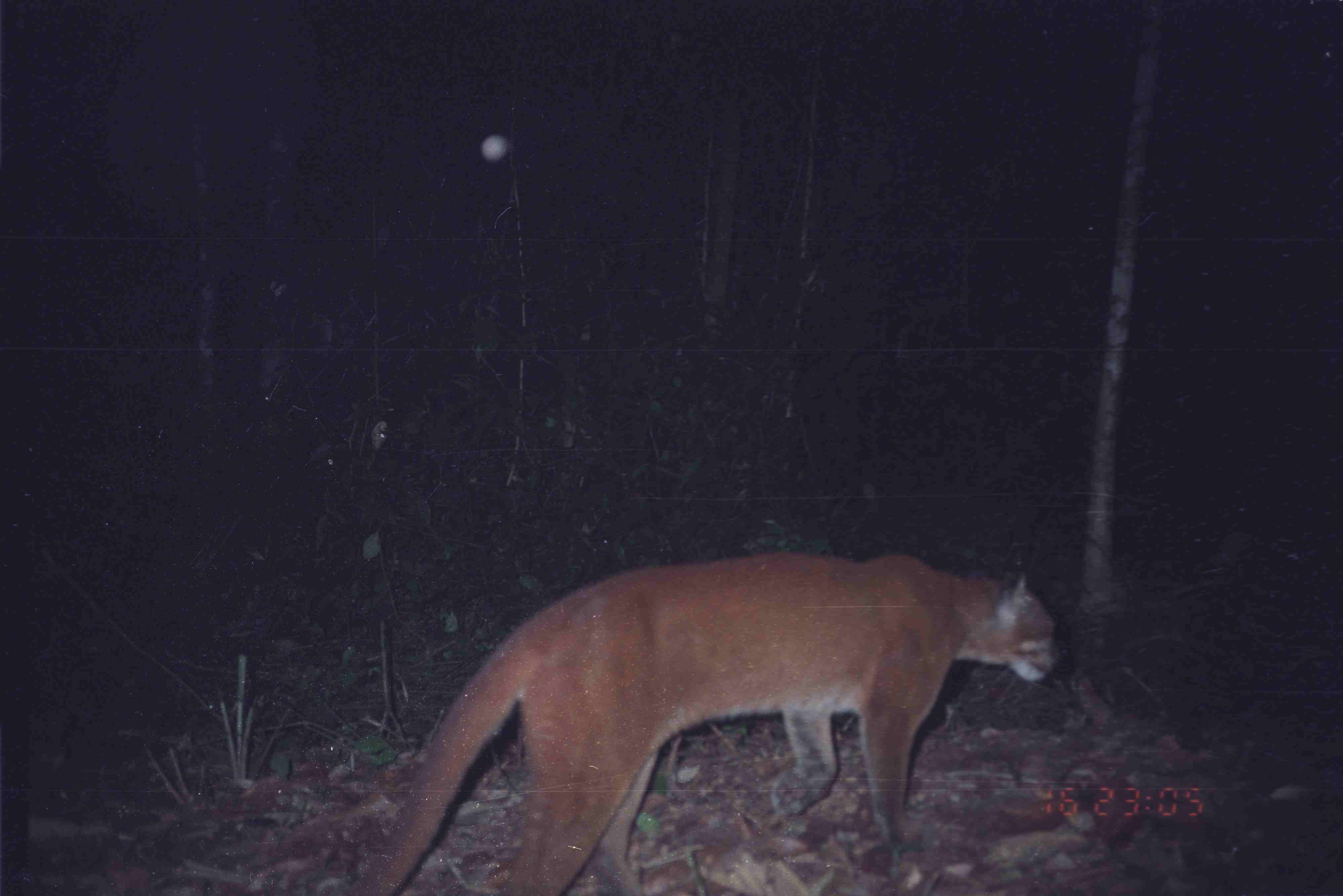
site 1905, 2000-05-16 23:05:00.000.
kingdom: Animalia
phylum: Chordata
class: Mammalia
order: Carnivora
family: Felidae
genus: Catopuma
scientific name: Catopuma temminckii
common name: asian golden cat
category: pardofelis temminckii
Pardofelis temminckii (asian golden cat) (Catopuma temminckii), count 1.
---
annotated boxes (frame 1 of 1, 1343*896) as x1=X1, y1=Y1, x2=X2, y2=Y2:
pardofelis temminckii: x1=335, y1=548, x2=1060, y2=896